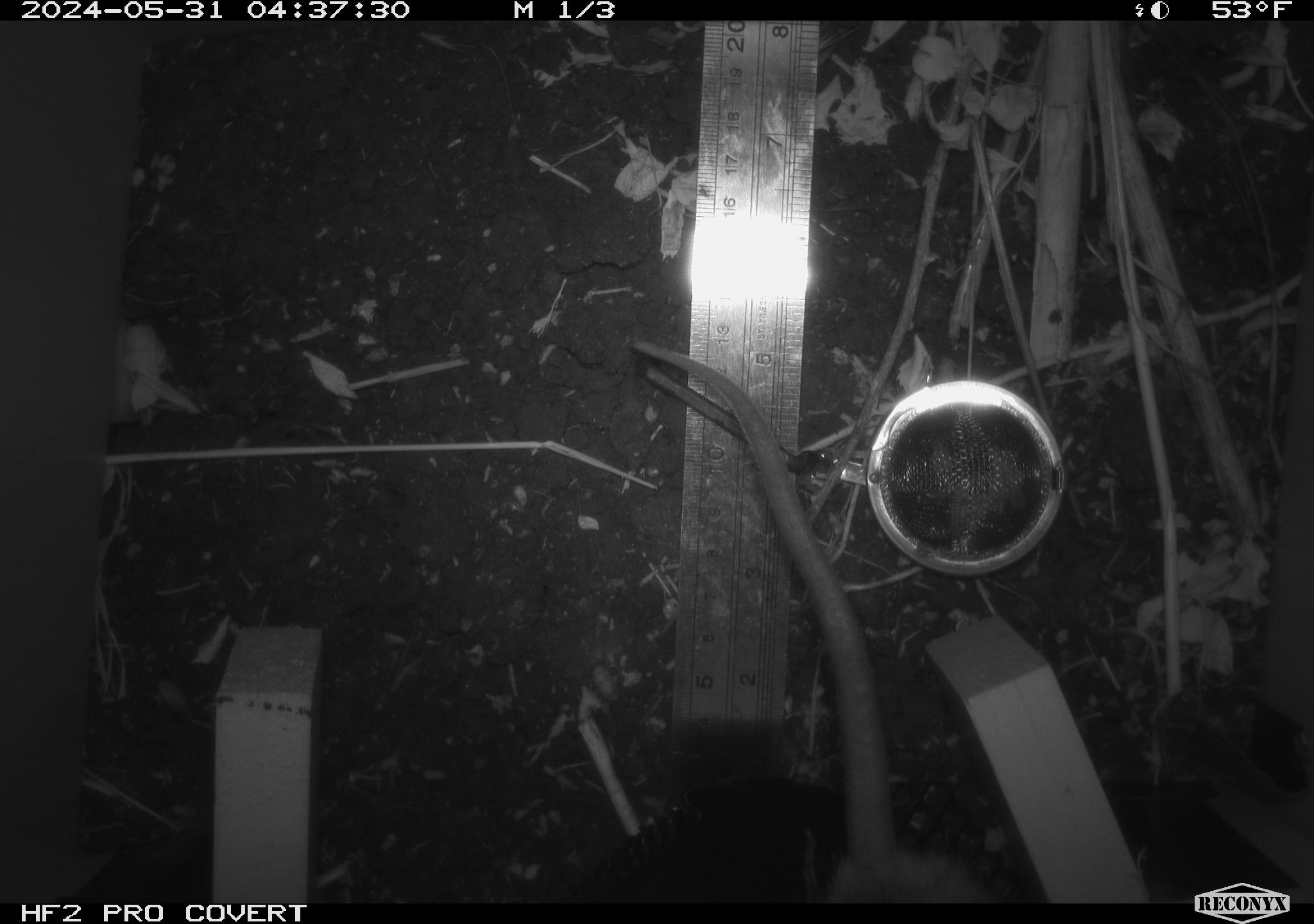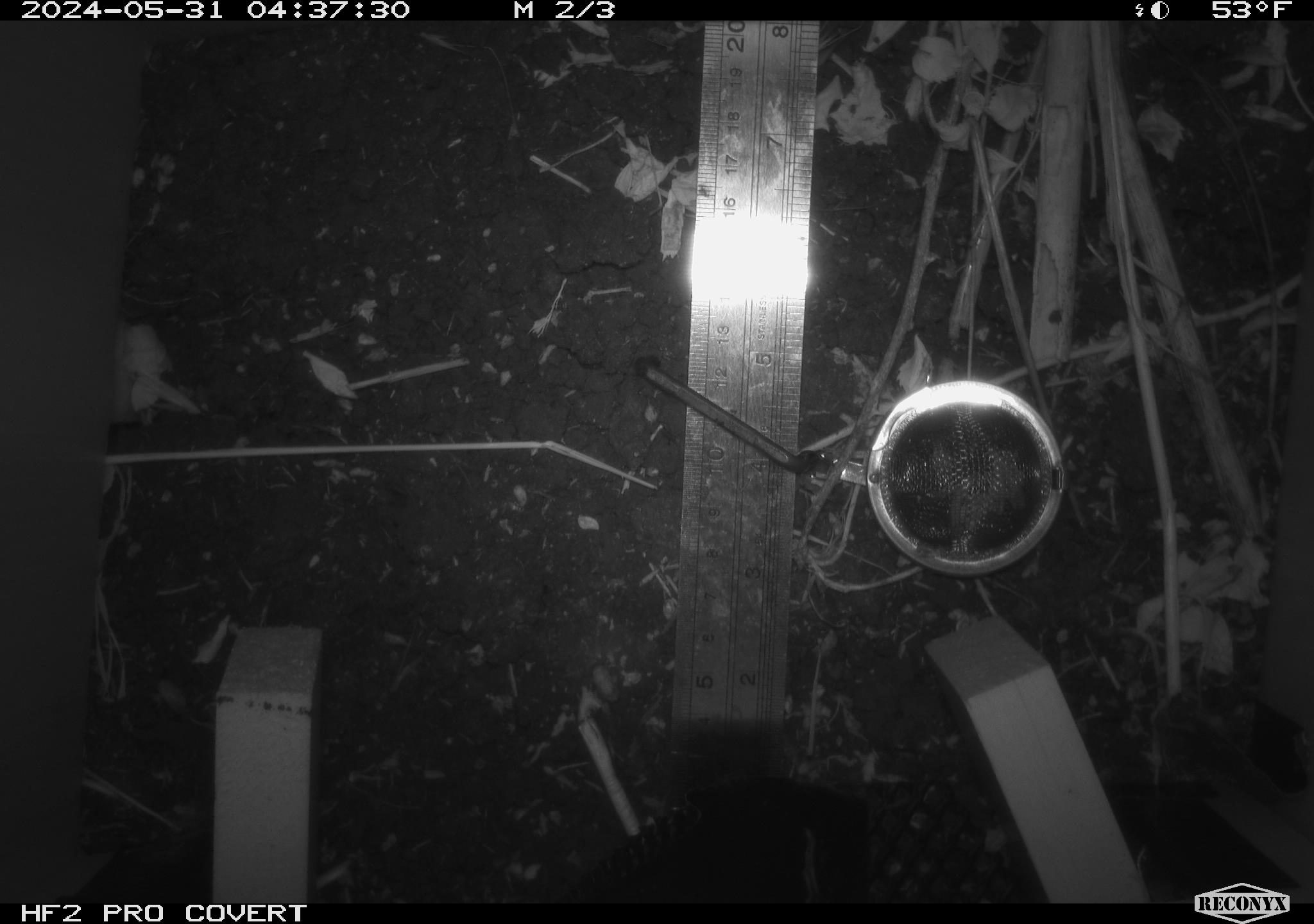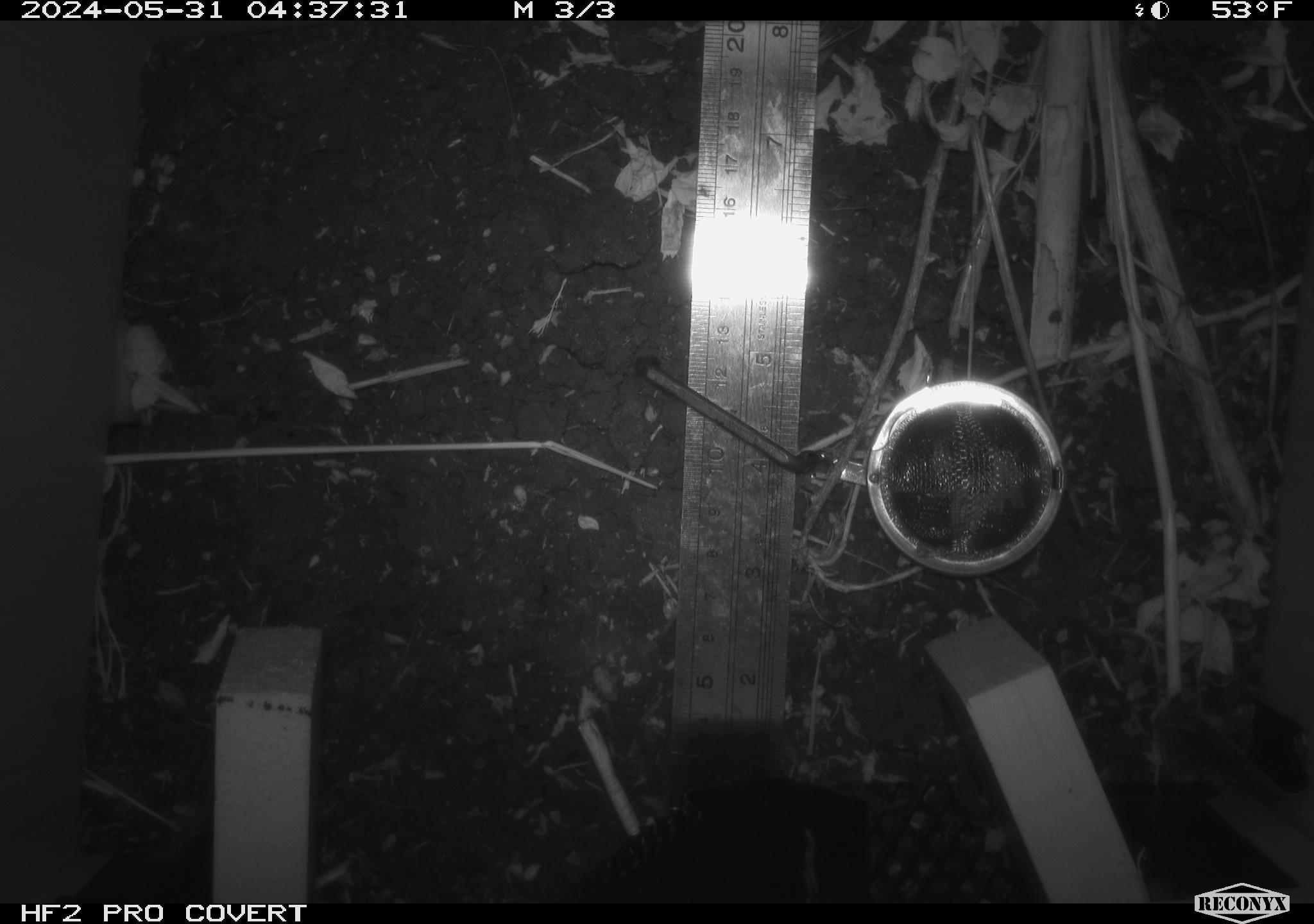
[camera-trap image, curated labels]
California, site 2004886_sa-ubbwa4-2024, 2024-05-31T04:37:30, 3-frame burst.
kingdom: Animalia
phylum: Chordata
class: Mammalia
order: Rodentia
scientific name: Rodentia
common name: woodrat or rat or mouse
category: woodrat or rat or mouse species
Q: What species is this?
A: Woodrat or rat or mouse species (woodrat or rat or mouse) (Rodentia).